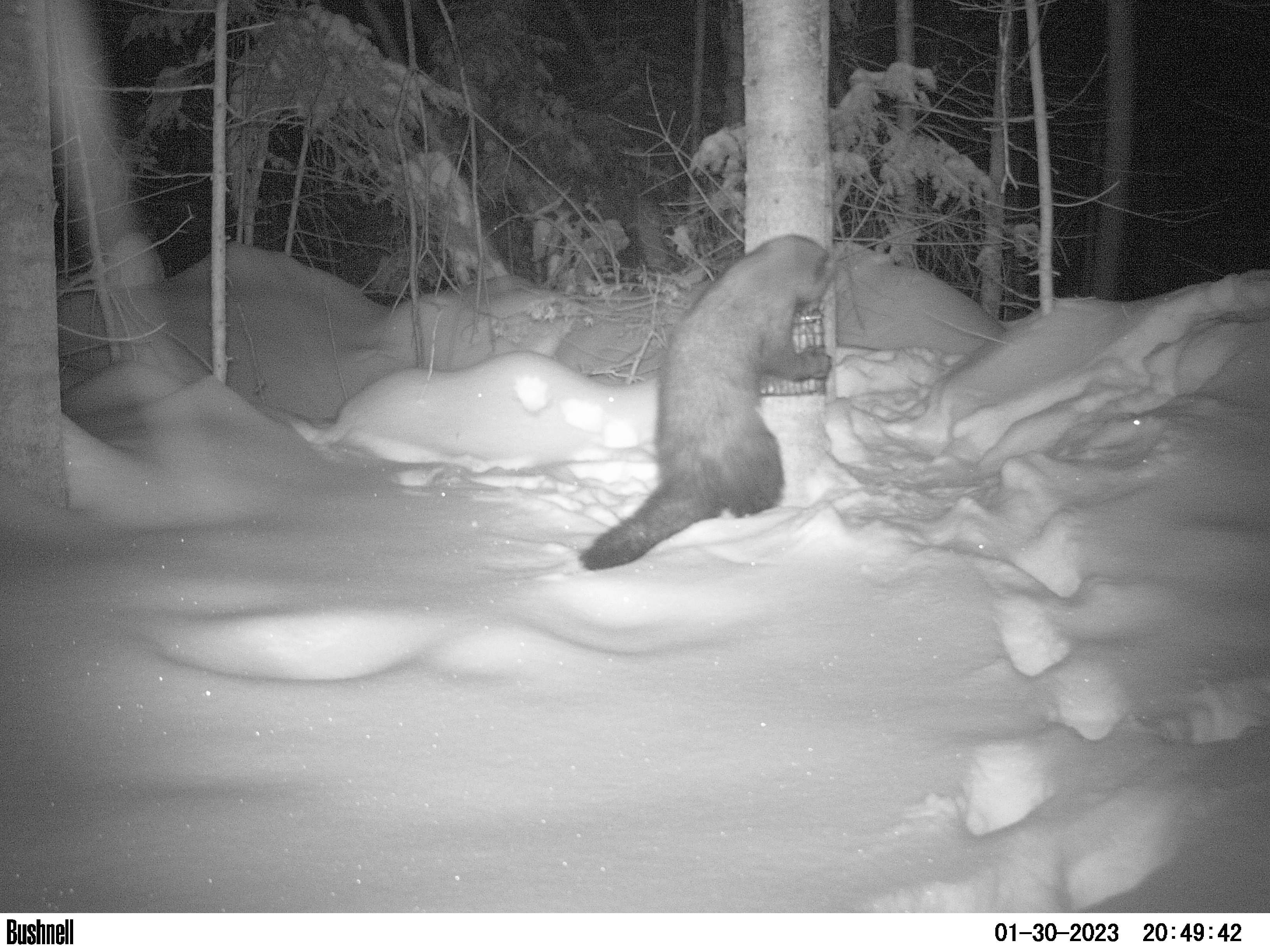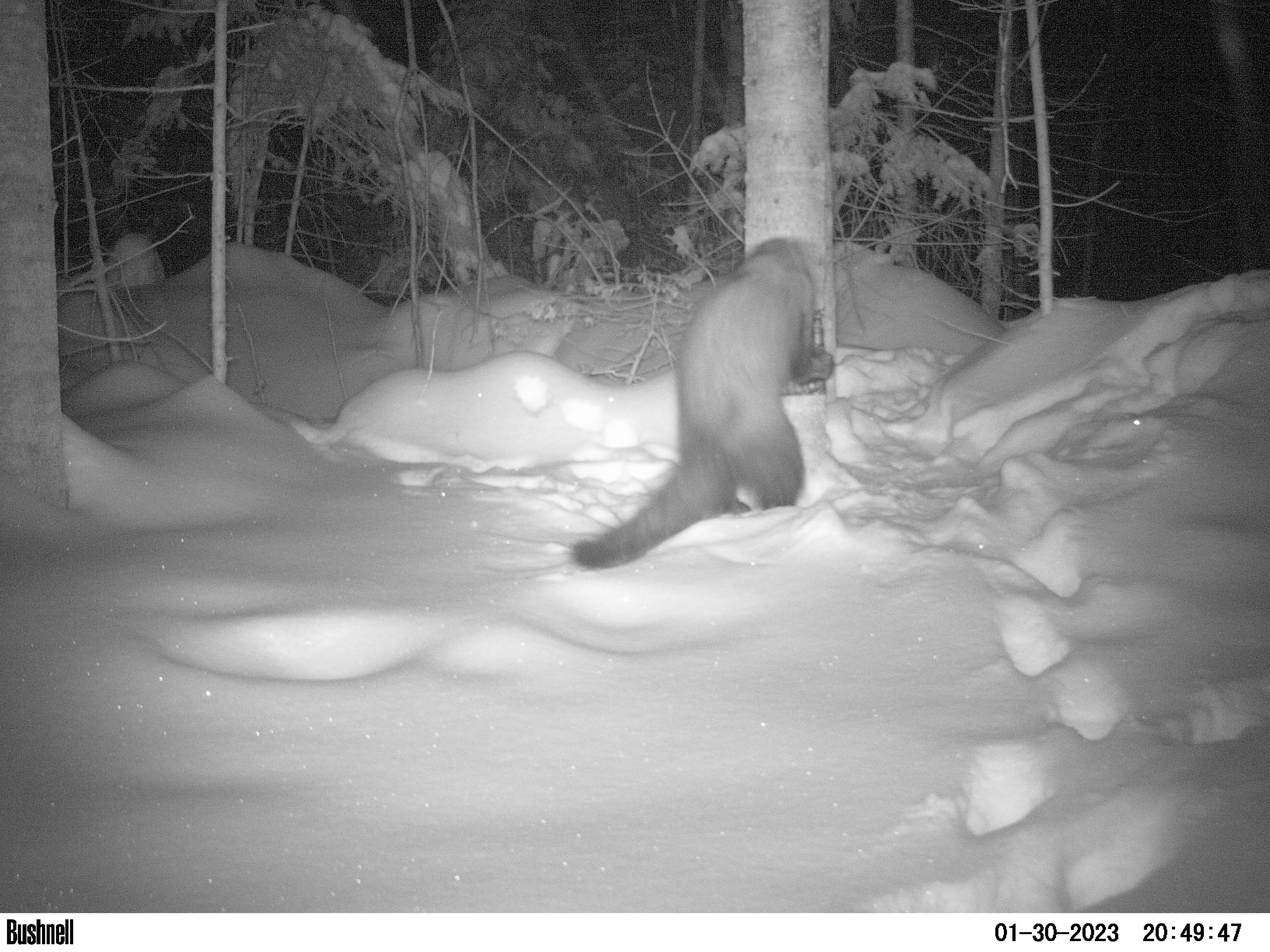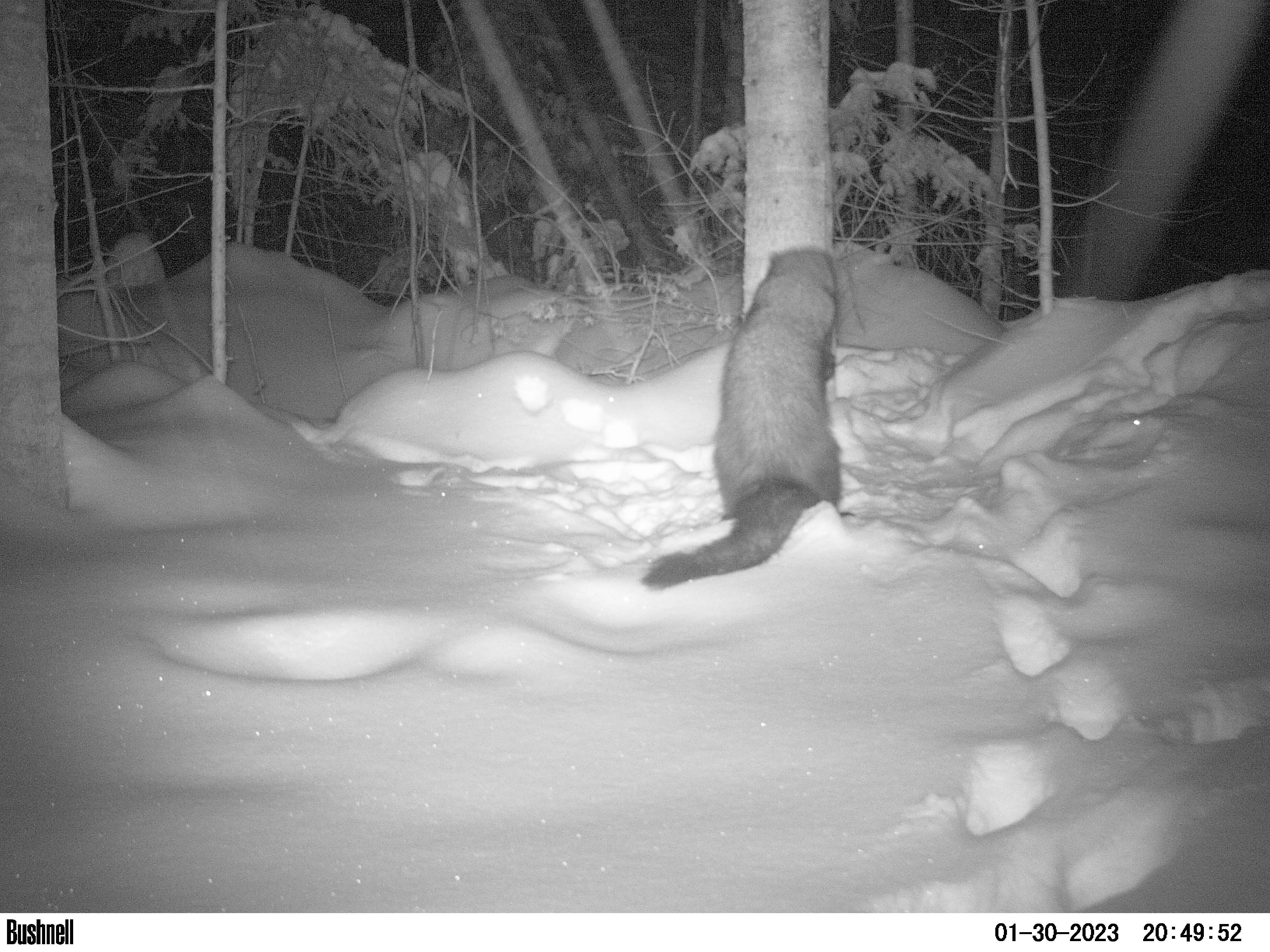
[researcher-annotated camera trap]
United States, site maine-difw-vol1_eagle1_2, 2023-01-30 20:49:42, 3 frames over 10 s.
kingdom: Animalia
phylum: Chordata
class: Mammalia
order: Carnivora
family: Mustelidae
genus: Pekania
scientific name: Pekania pennanti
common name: fisher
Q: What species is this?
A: Fisher (Pekania pennanti).